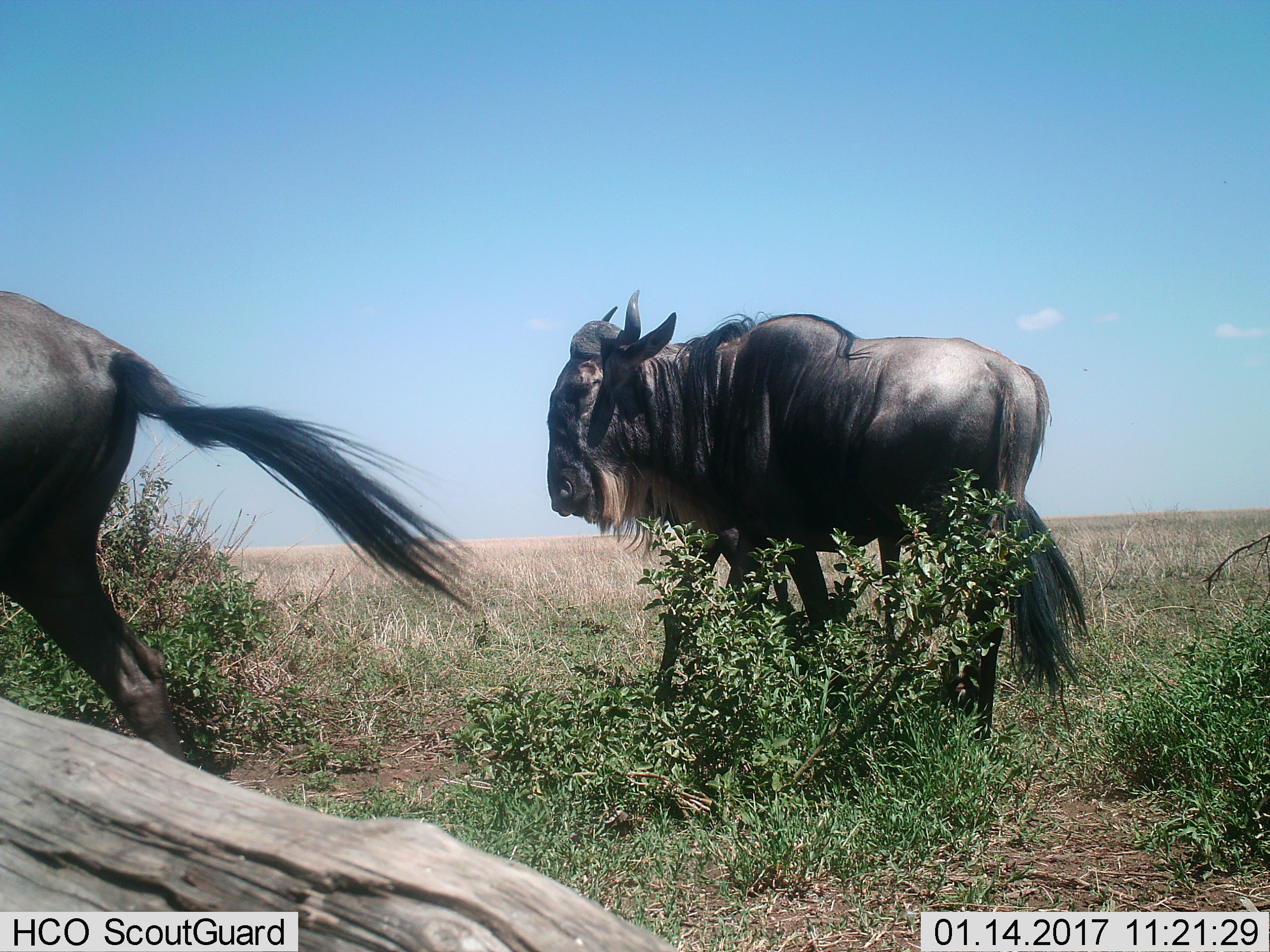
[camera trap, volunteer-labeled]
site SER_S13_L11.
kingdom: Animalia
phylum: Chordata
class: Mammalia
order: Artiodactyla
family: Bovidae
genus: Connochaetes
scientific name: Connochaetes taurinus taurinus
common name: blue wildebeest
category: wildebeestblue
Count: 2.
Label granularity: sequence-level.